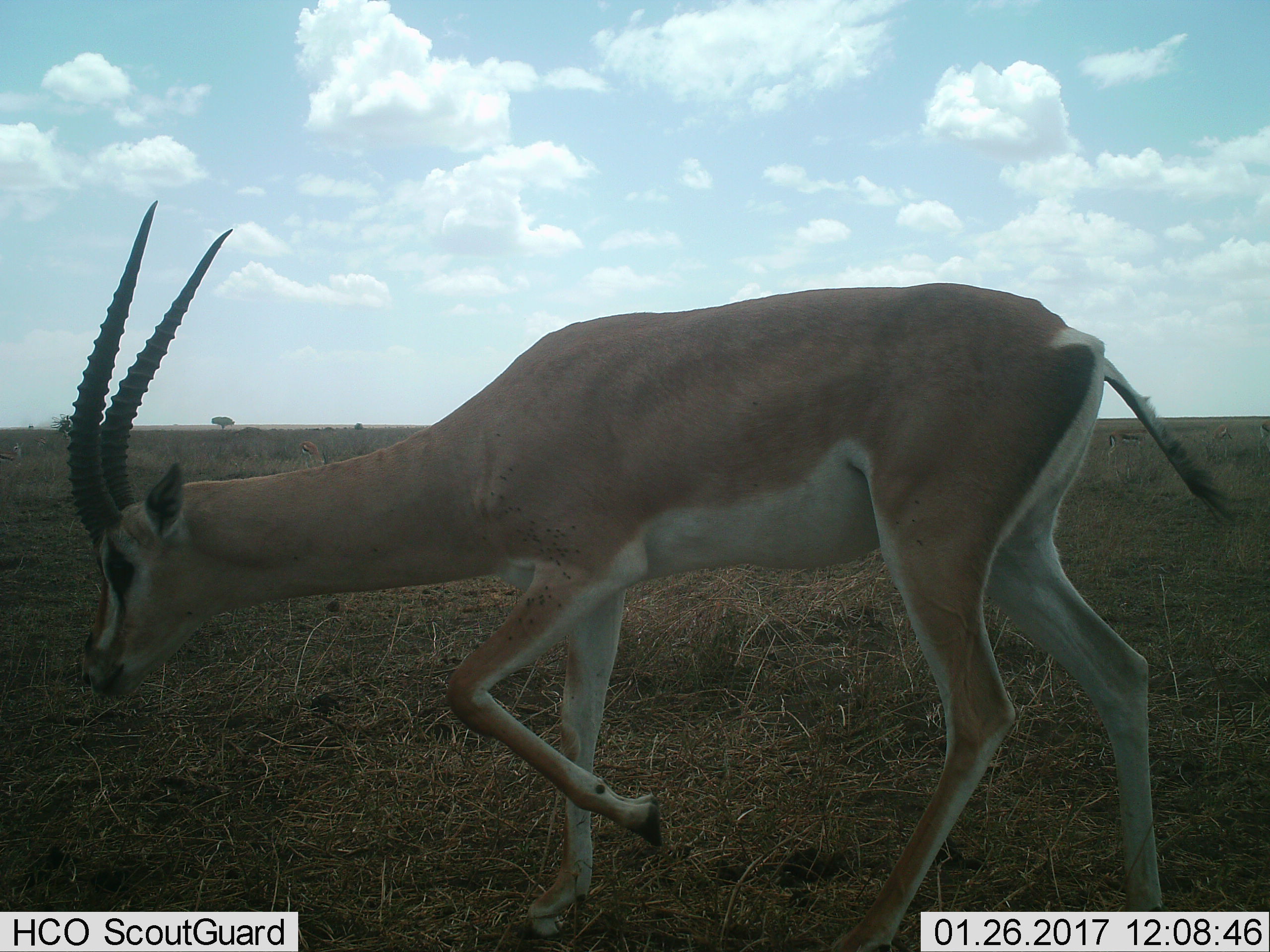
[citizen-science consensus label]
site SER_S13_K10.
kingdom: Animalia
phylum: Chordata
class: Mammalia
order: Artiodactyla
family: Bovidae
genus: Nanger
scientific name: Nanger granti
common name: grant's gazelle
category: gazellegrants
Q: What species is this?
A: Gazellegrants (grant's gazelle) (Nanger granti).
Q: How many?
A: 1.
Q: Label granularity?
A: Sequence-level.